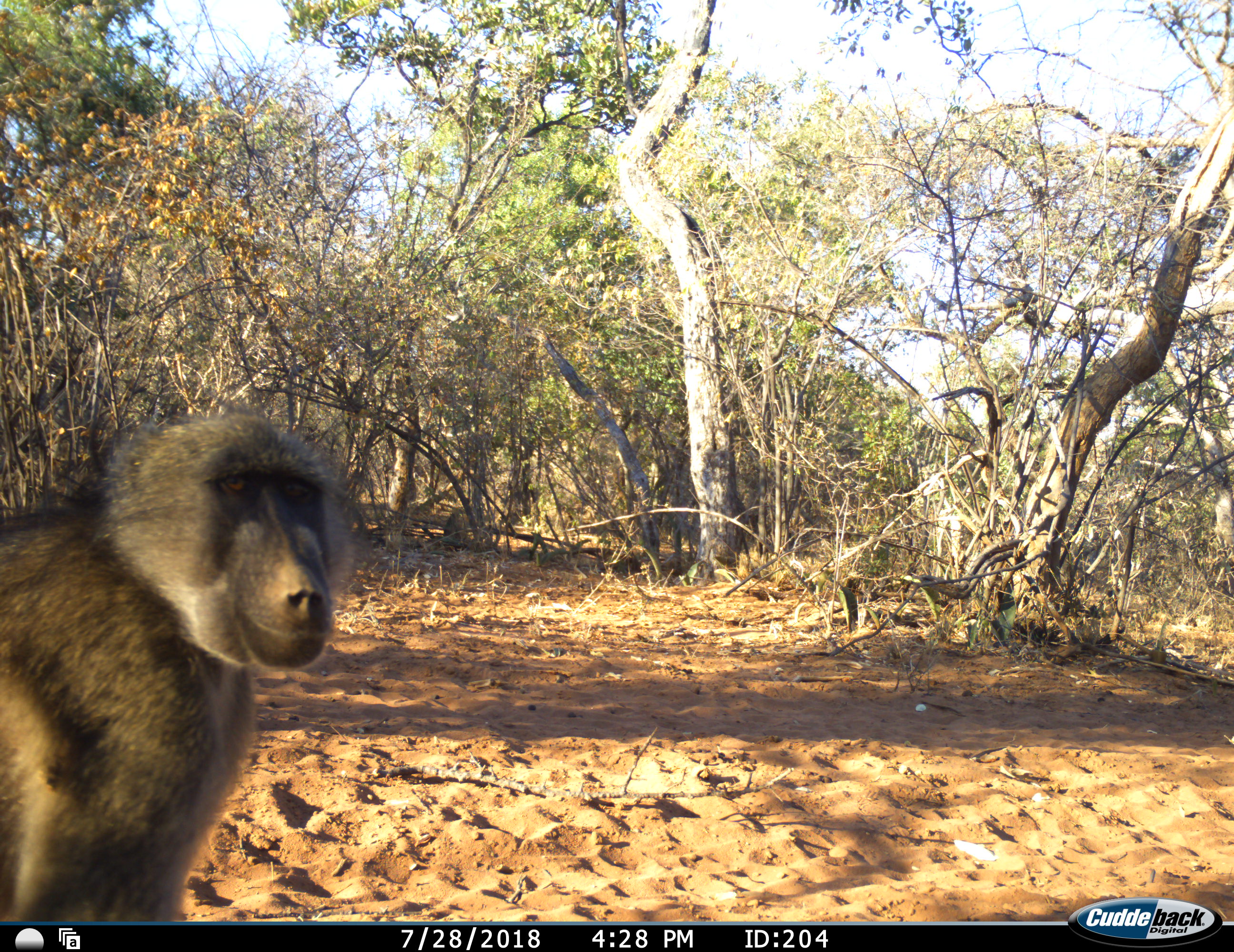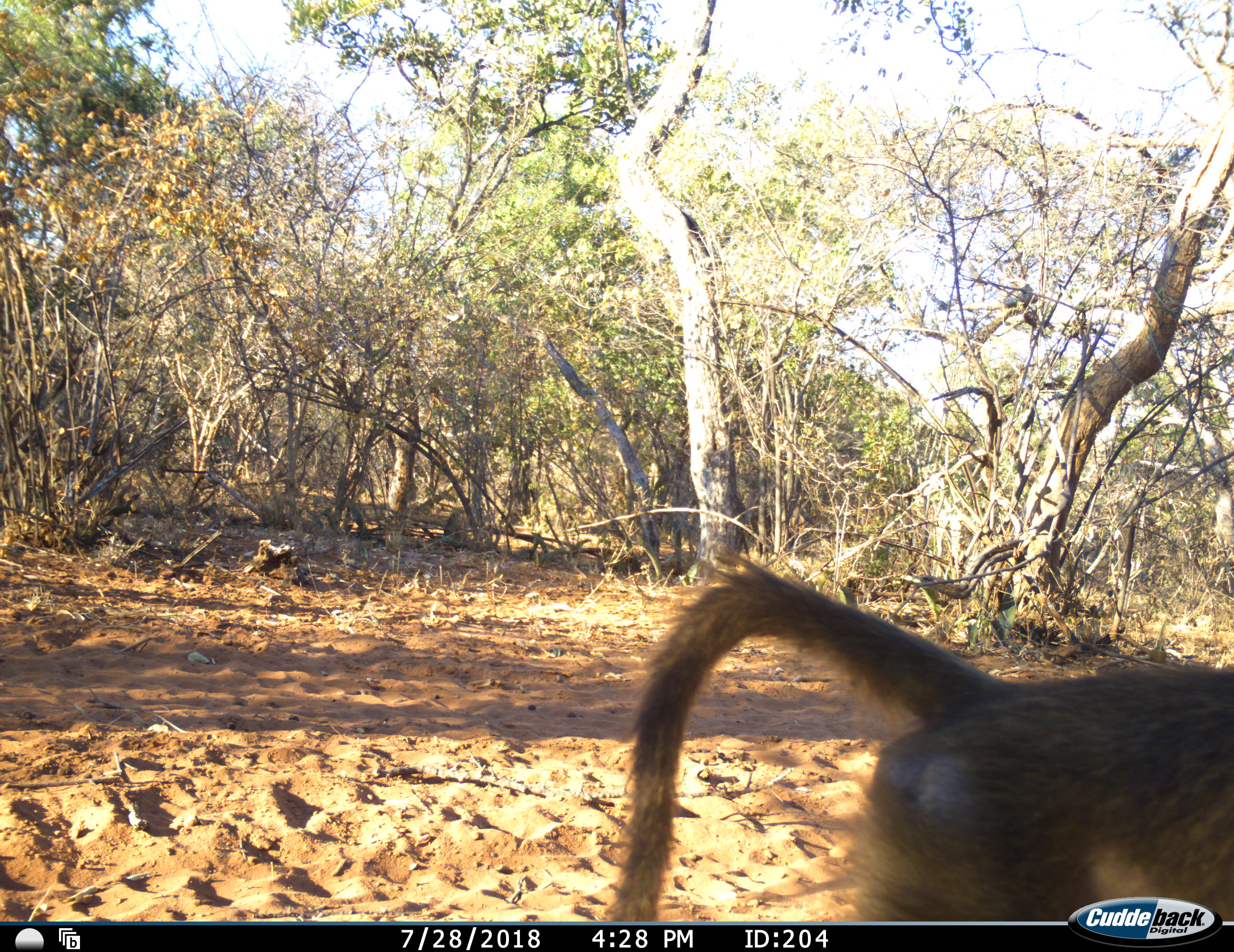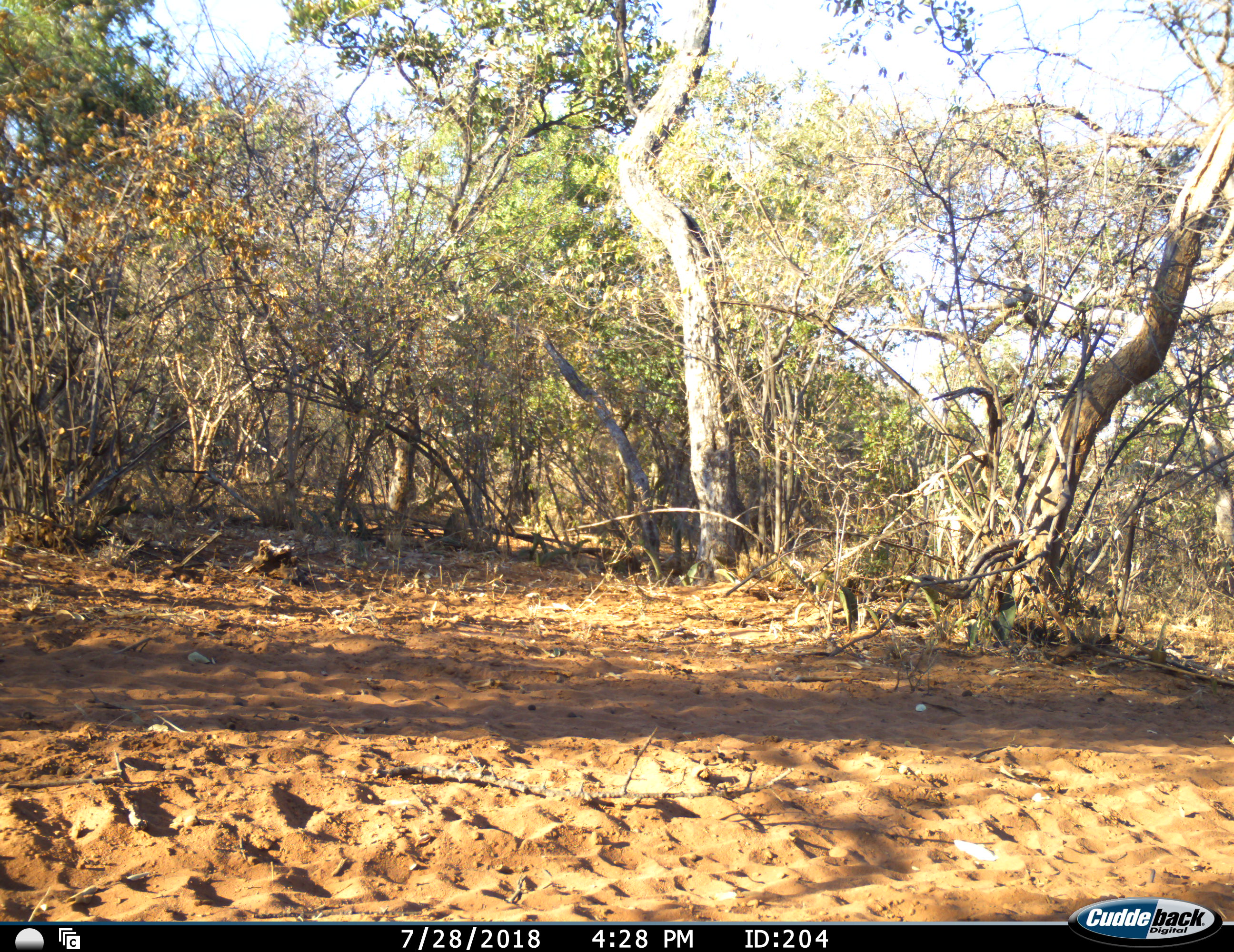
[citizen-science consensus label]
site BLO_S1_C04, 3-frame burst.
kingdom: Animalia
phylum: Chordata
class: Mammalia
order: Primates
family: Cercopithecidae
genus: Papio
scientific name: Papio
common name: baboon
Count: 1.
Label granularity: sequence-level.